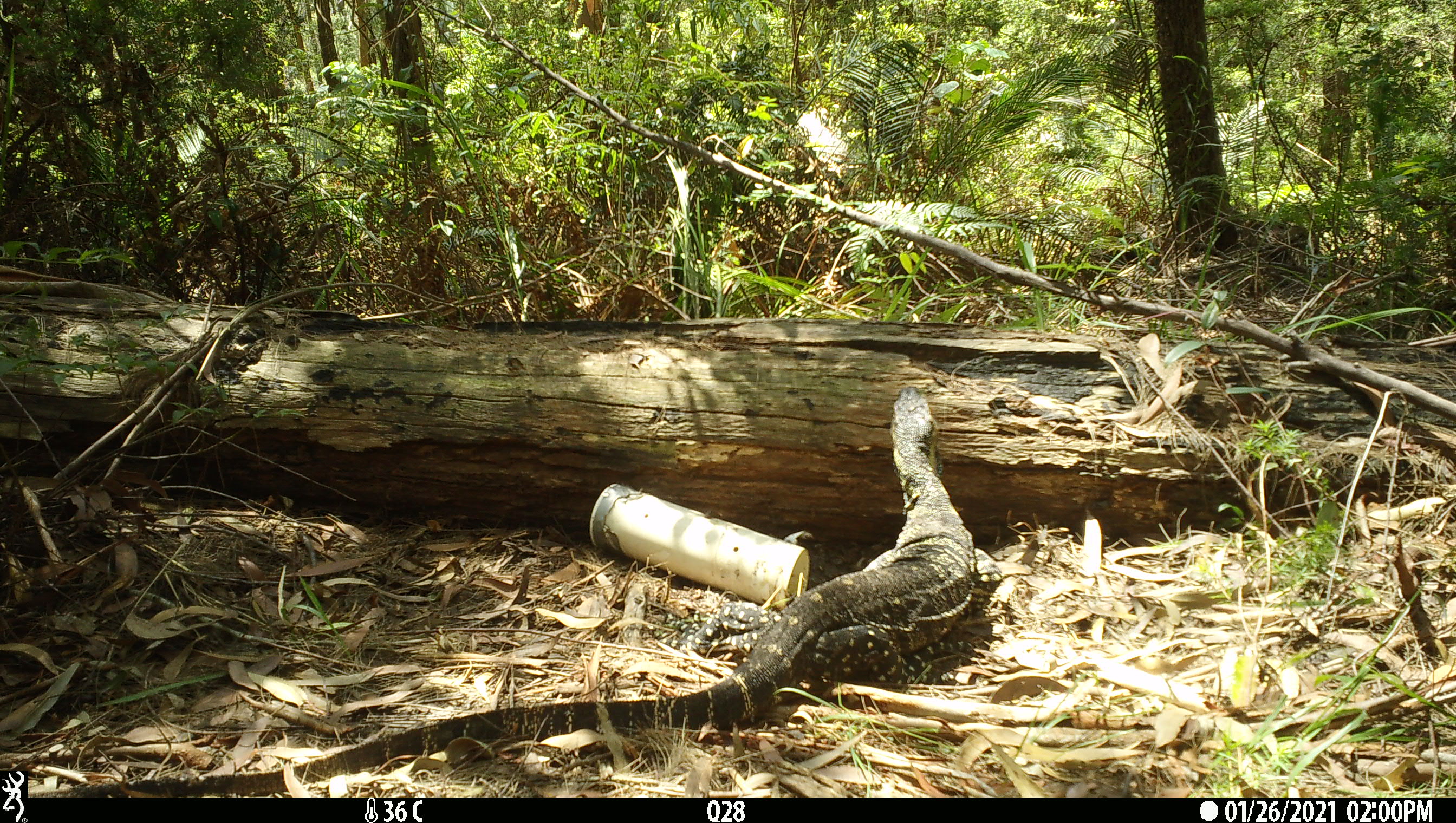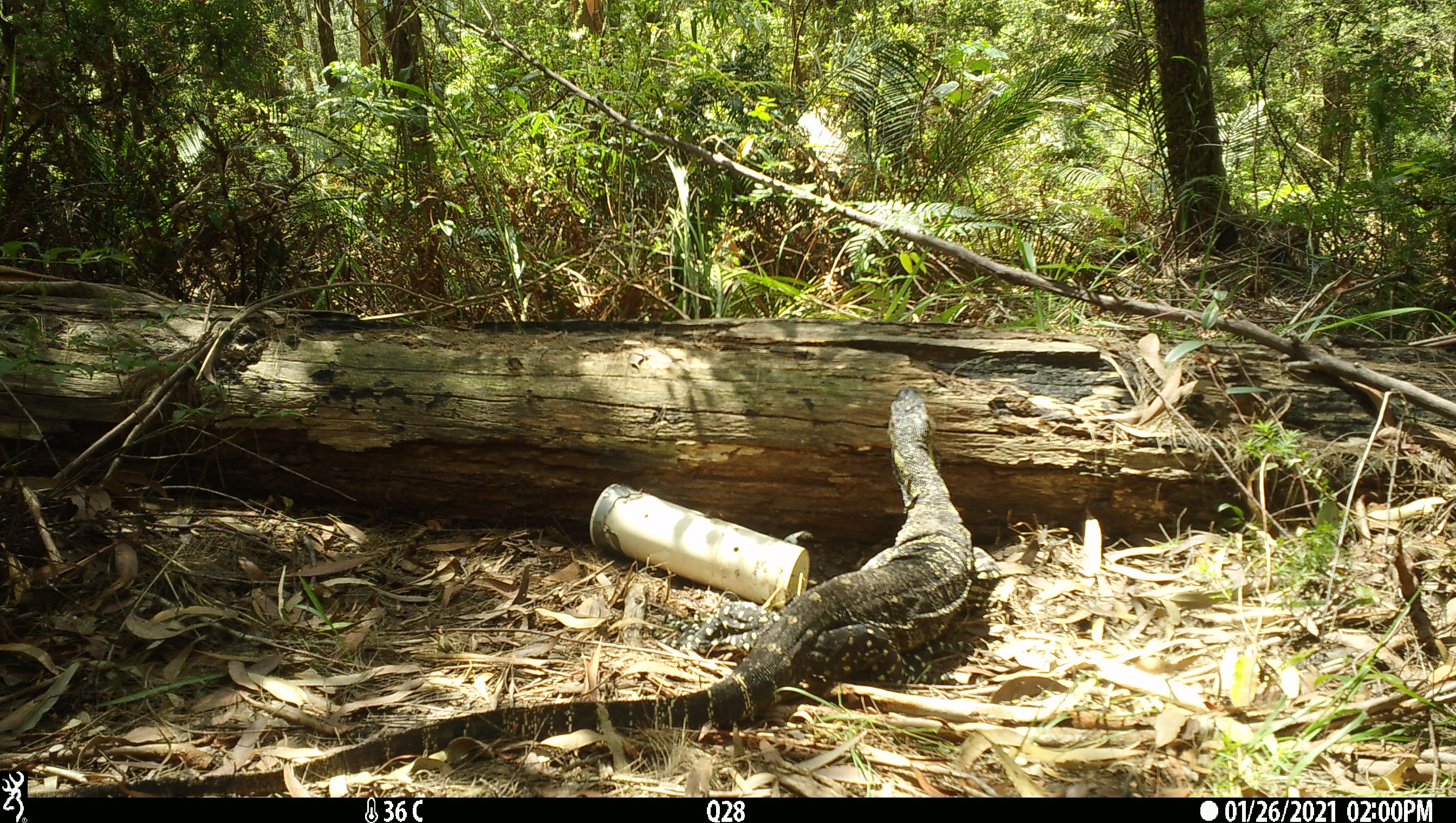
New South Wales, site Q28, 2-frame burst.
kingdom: Animalia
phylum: Chordata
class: Reptilia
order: Squamata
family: Varanidae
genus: Varanus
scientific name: Varanus varius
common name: lace monitor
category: goanna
Goanna (lace monitor) (Varanus varius).